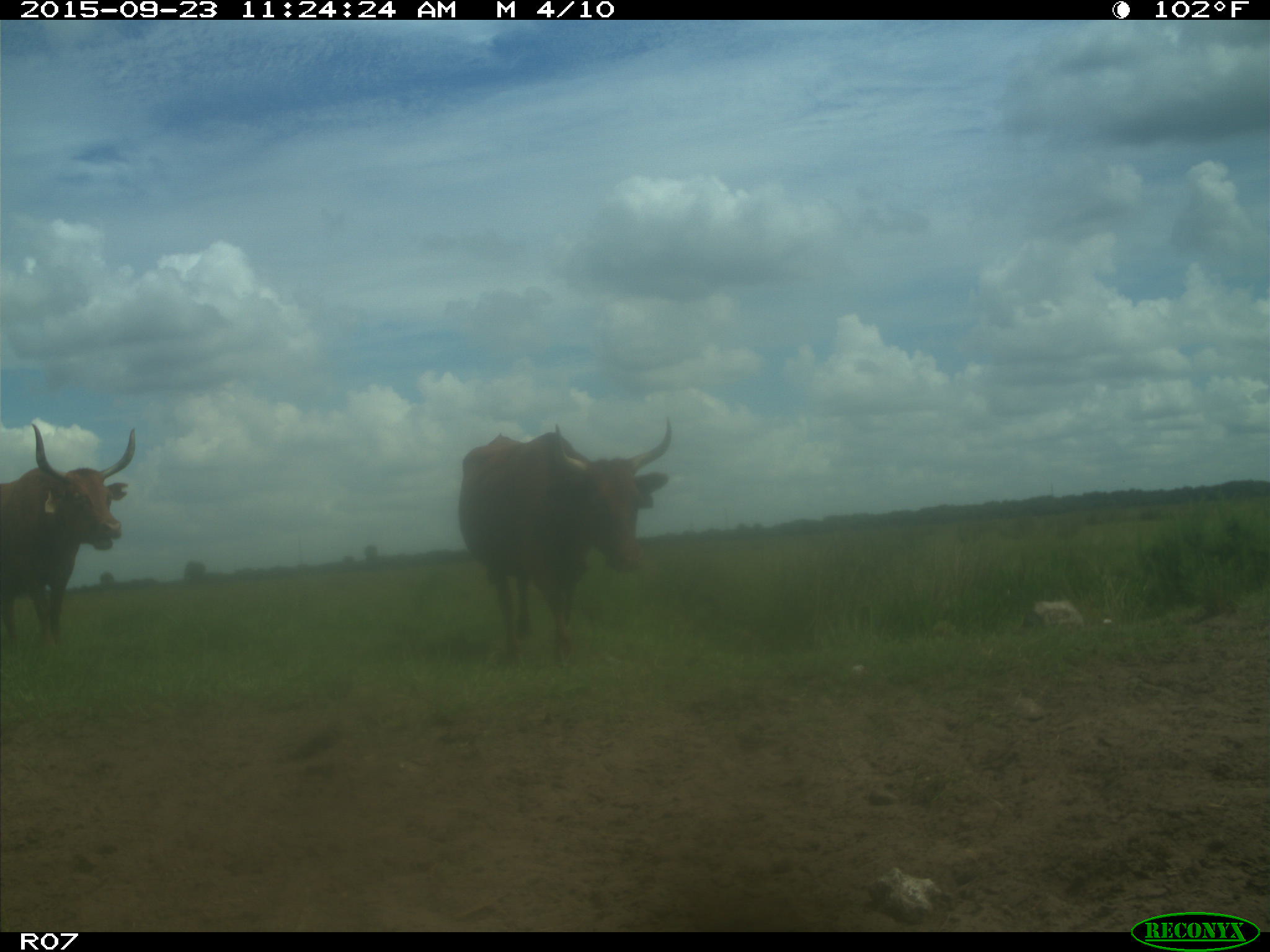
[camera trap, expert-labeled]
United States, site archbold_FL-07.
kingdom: Animalia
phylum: Chordata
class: Mammalia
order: Artiodactyla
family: Bovidae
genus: Bos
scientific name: Bos taurus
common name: domestic cow